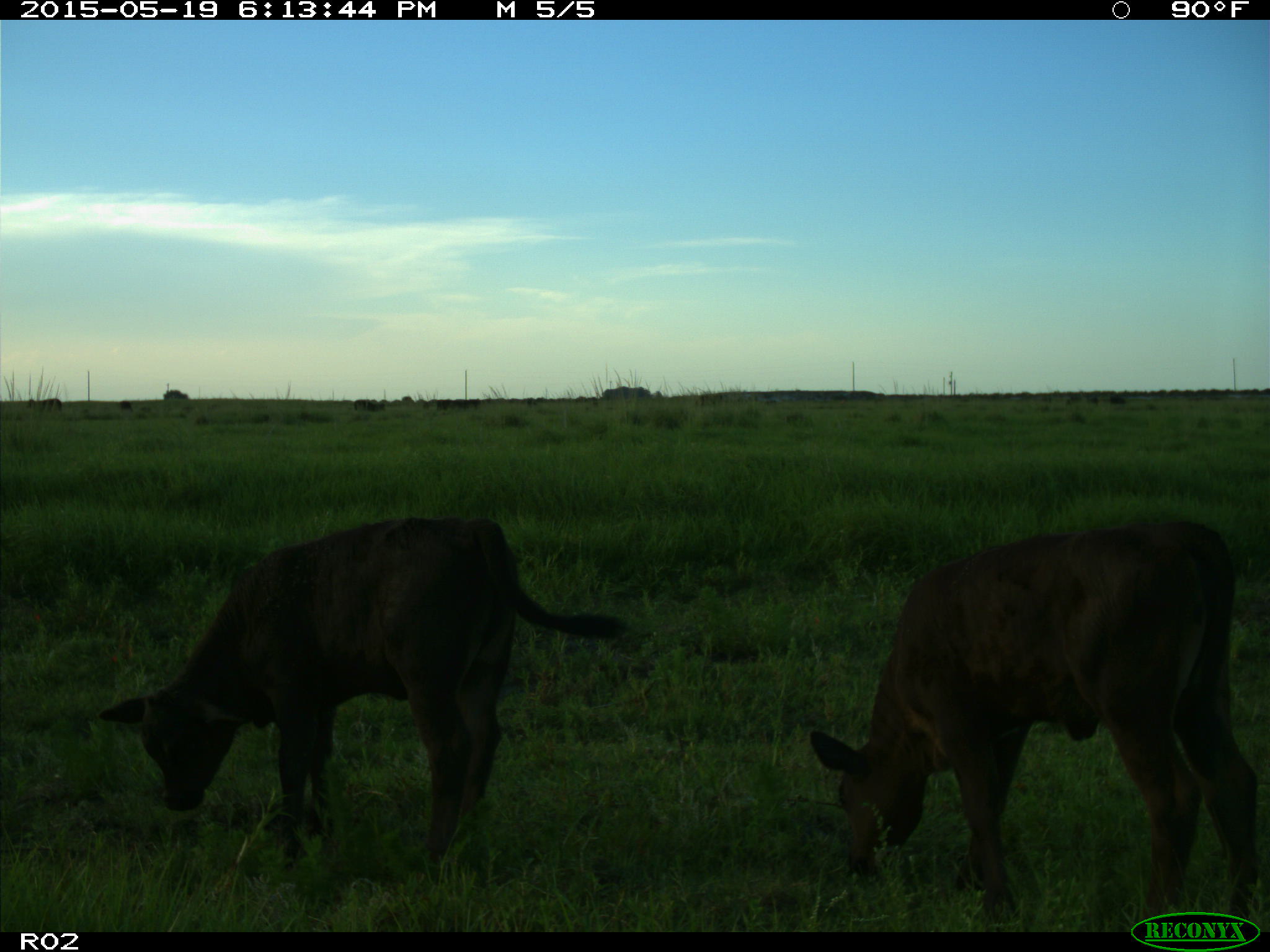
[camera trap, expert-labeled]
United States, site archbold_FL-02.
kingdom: Animalia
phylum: Chordata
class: Mammalia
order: Artiodactyla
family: Bovidae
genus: Bos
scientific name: Bos taurus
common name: domestic cow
Bos taurus (domestic cow).